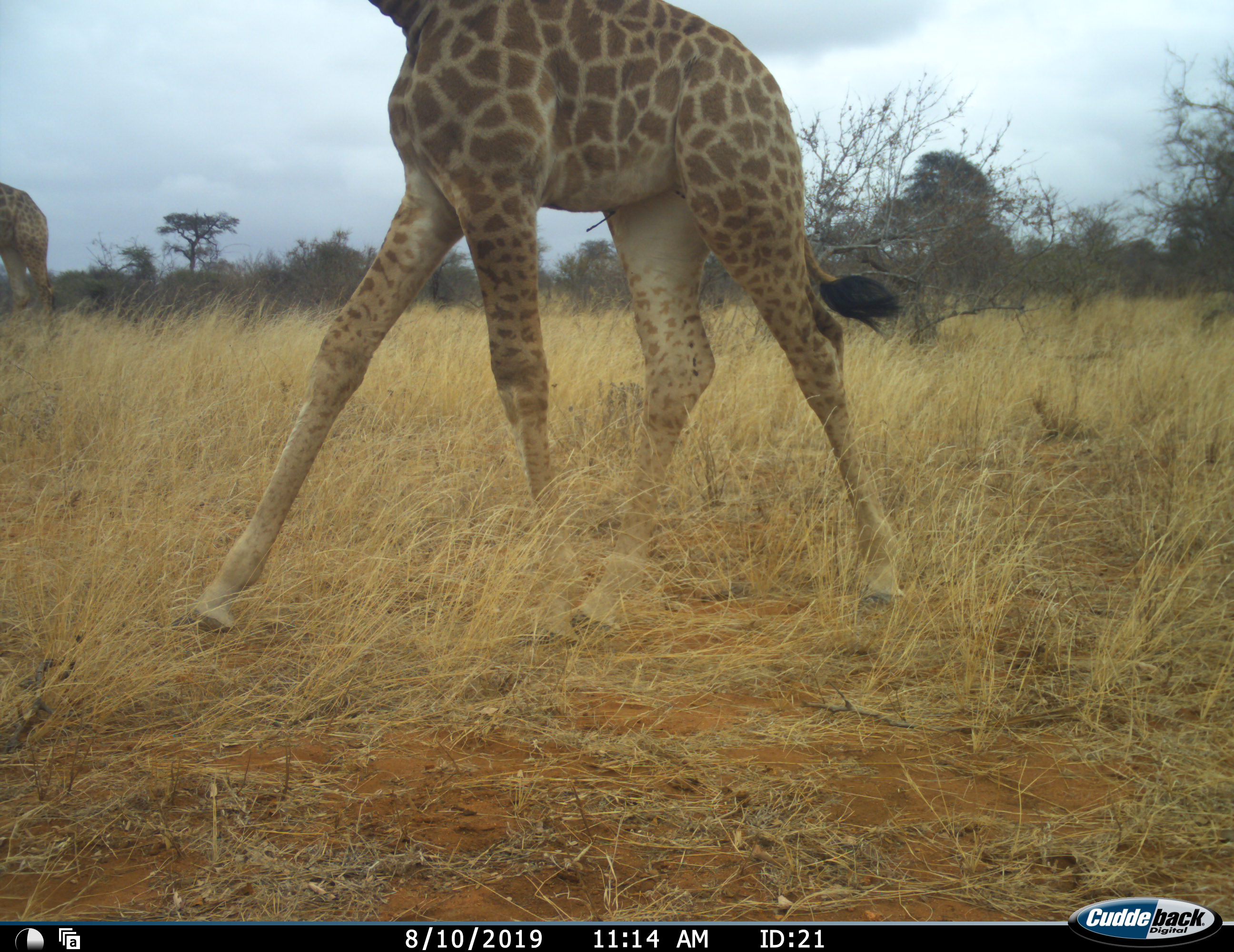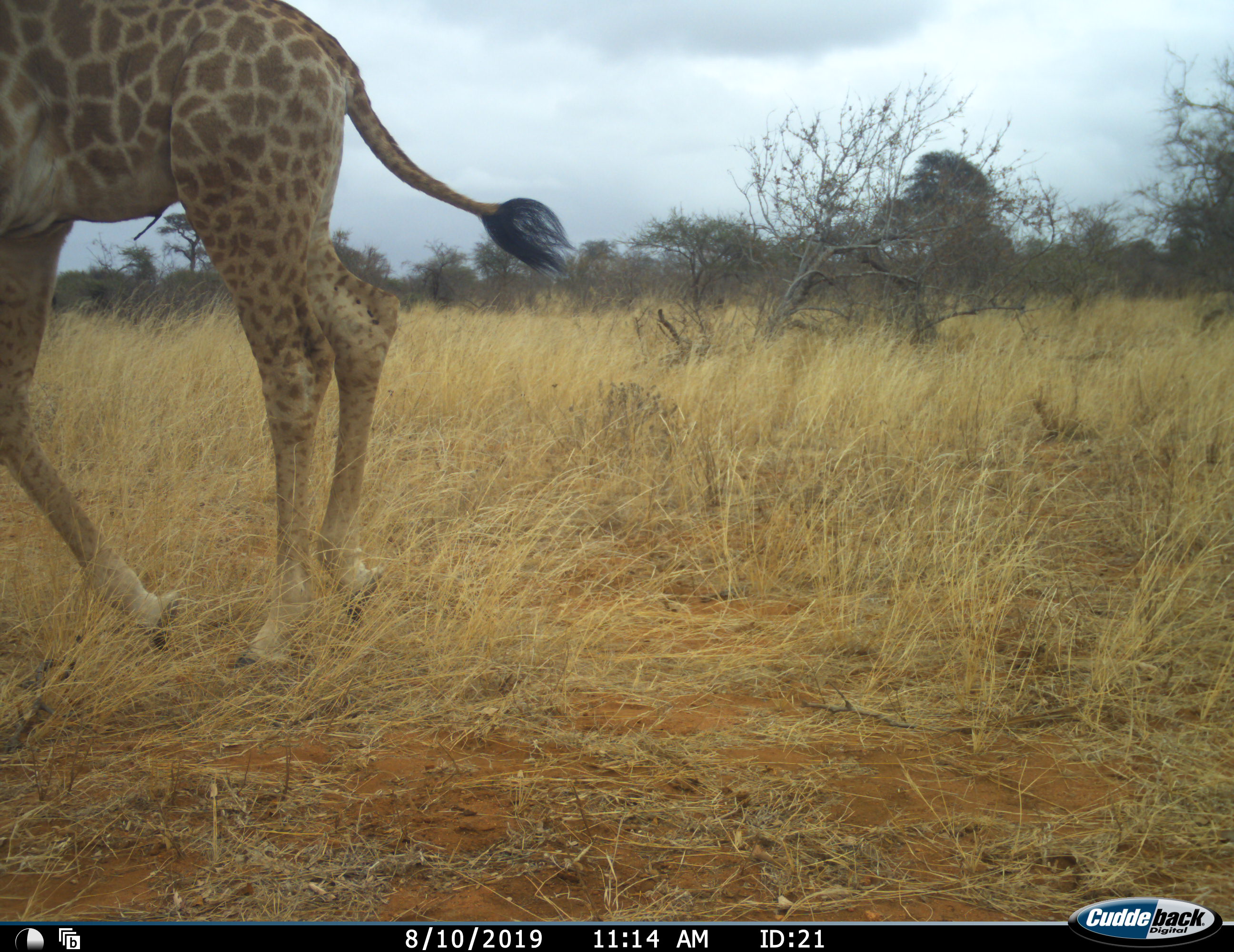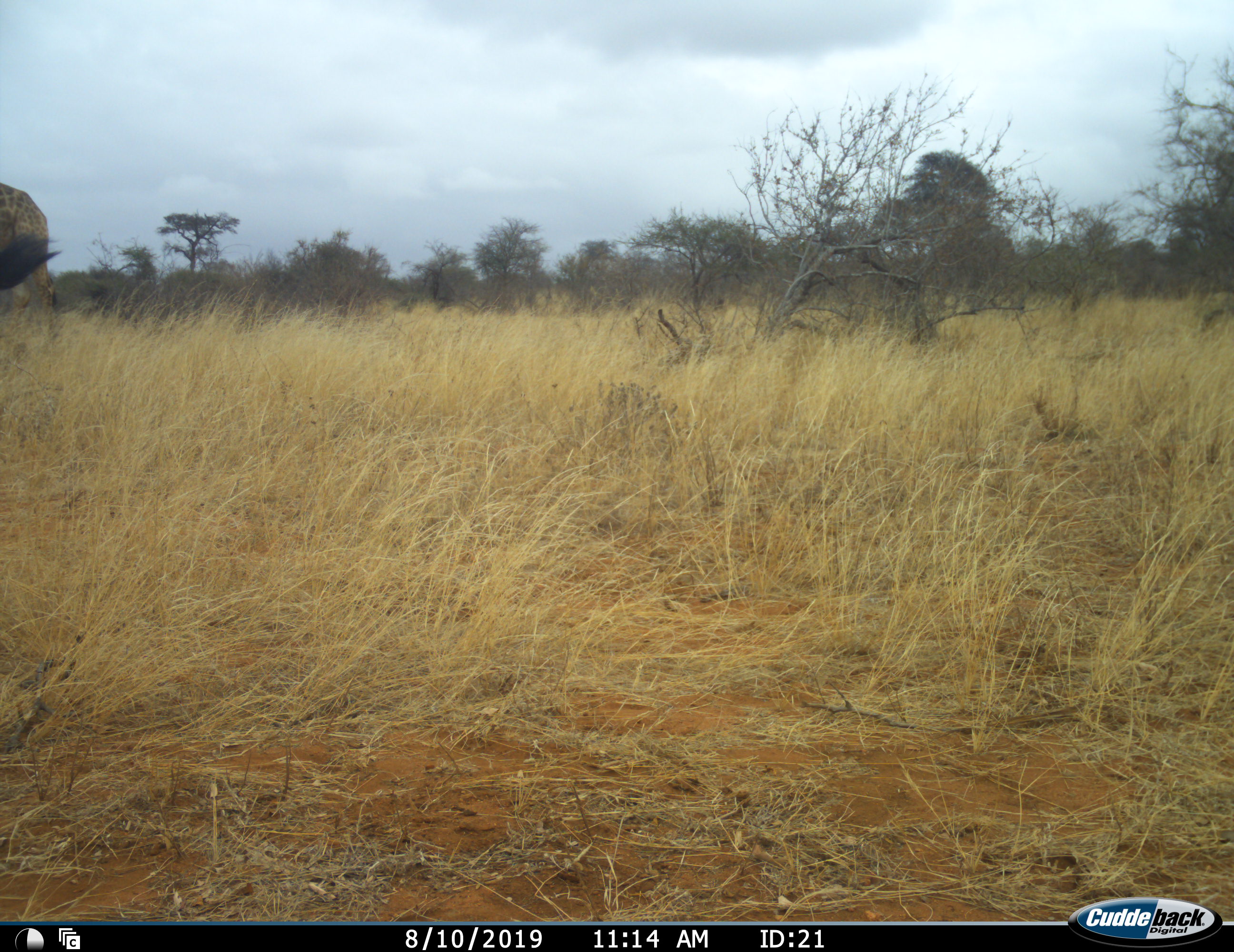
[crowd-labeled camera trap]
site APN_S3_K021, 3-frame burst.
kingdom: Animalia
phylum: Chordata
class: Mammalia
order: Artiodactyla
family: Giraffidae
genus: Giraffa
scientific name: Giraffa camelopardalis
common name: giraffe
Giraffe (Giraffa camelopardalis), count 2. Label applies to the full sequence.